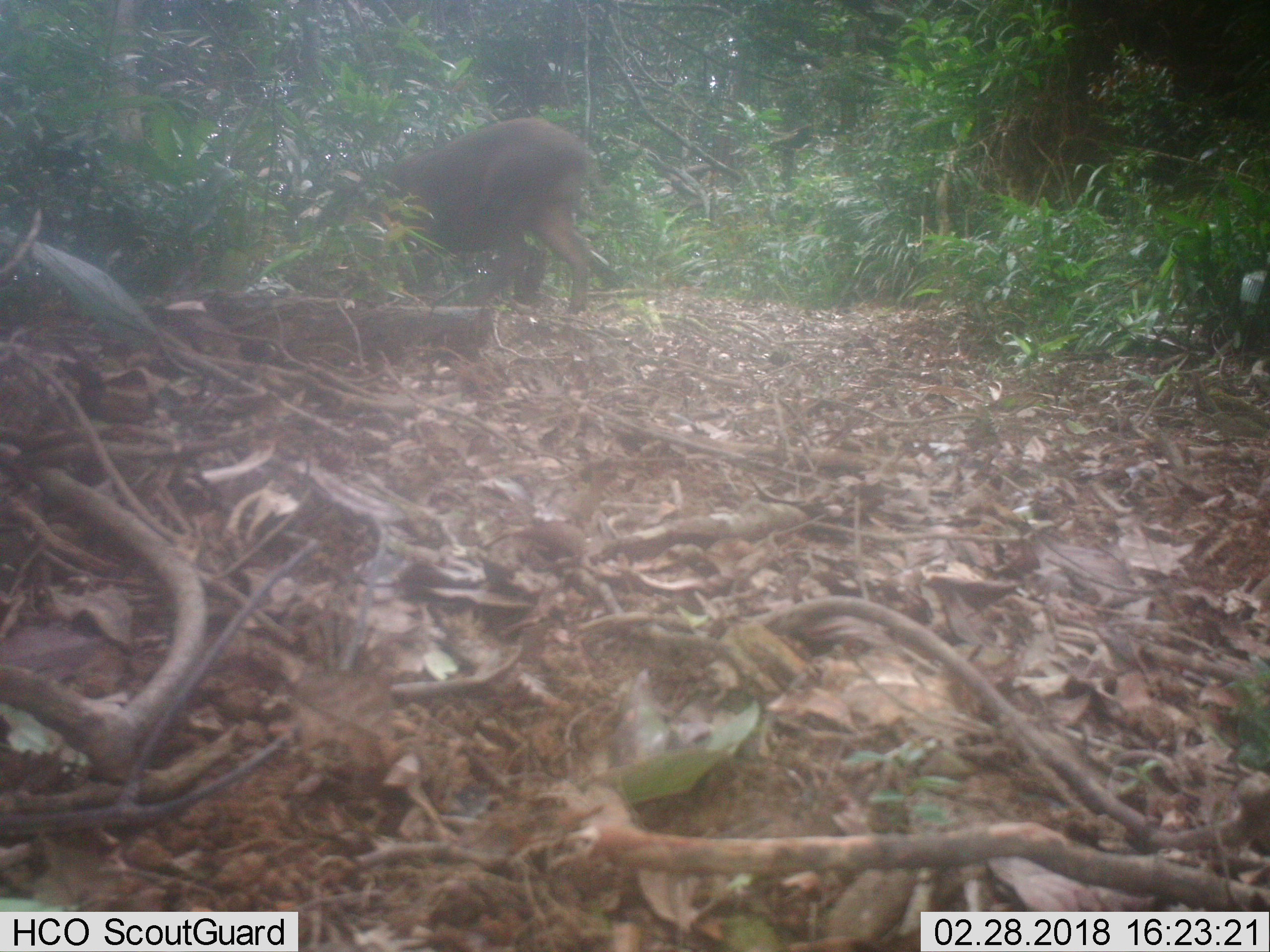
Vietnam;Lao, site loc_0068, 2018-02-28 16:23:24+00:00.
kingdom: Animalia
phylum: Chordata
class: Mammalia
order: Artiodactyla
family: Suidae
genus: Sus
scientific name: Sus scrofa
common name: eurasian wild pig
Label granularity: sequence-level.